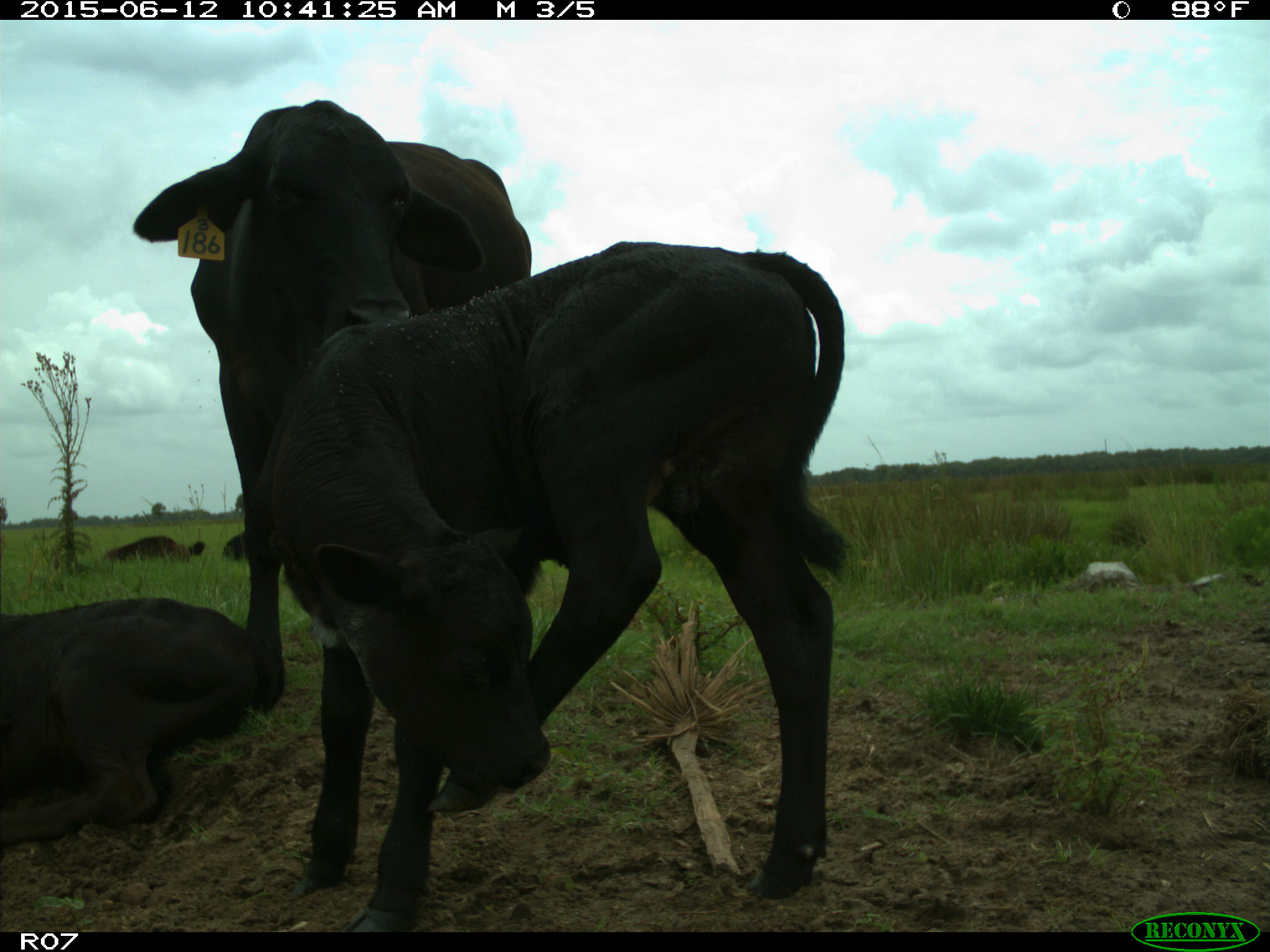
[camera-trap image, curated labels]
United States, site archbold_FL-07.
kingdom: Animalia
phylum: Chordata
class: Mammalia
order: Artiodactyla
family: Bovidae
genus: Bos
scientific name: Bos taurus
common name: domestic cow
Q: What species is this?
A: Bos taurus (domestic cow).